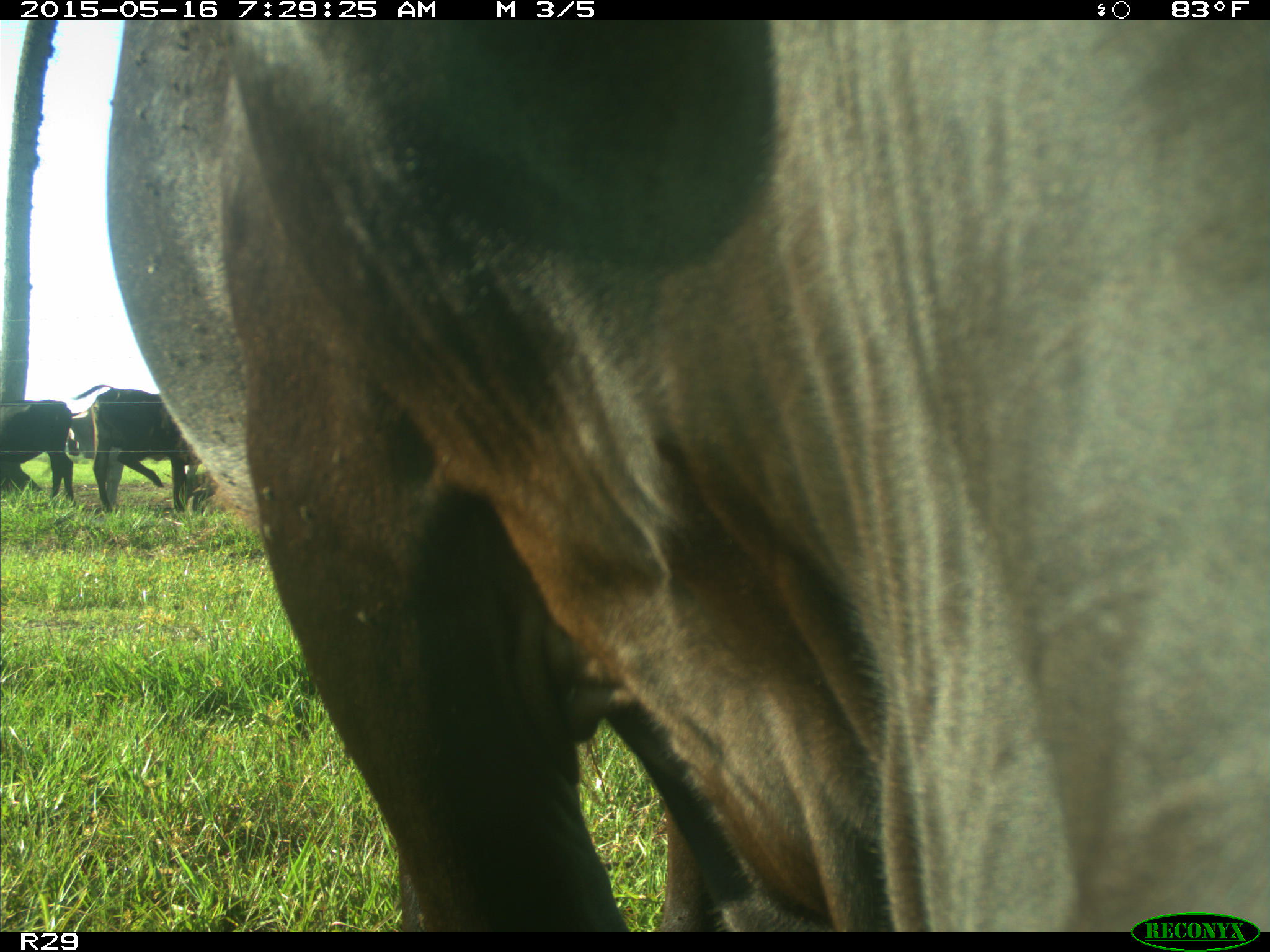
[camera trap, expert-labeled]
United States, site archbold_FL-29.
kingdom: Animalia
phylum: Chordata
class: Mammalia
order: Artiodactyla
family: Bovidae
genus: Bos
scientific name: Bos taurus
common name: domestic cow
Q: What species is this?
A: Bos taurus (domestic cow).